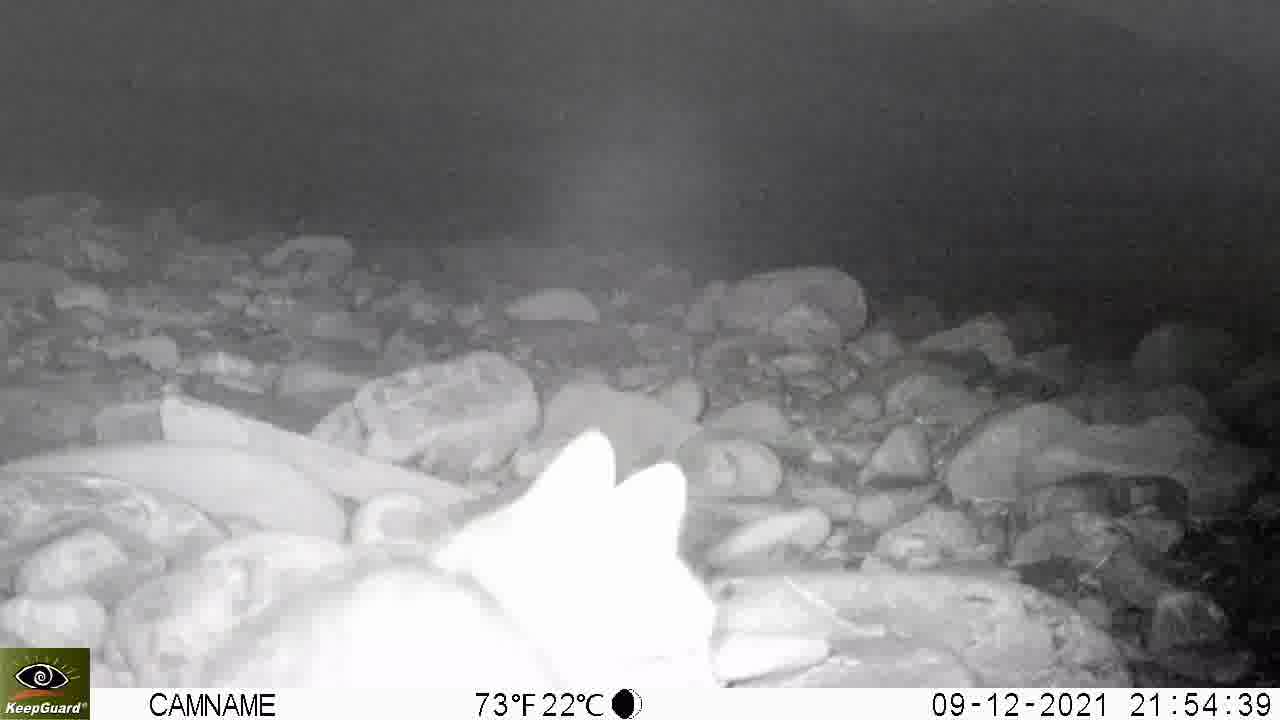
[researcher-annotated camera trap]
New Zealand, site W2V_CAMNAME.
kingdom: Animalia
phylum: Chordata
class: Mammalia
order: Carnivora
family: Felidae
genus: Felis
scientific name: Felis catus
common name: domestic cat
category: cat